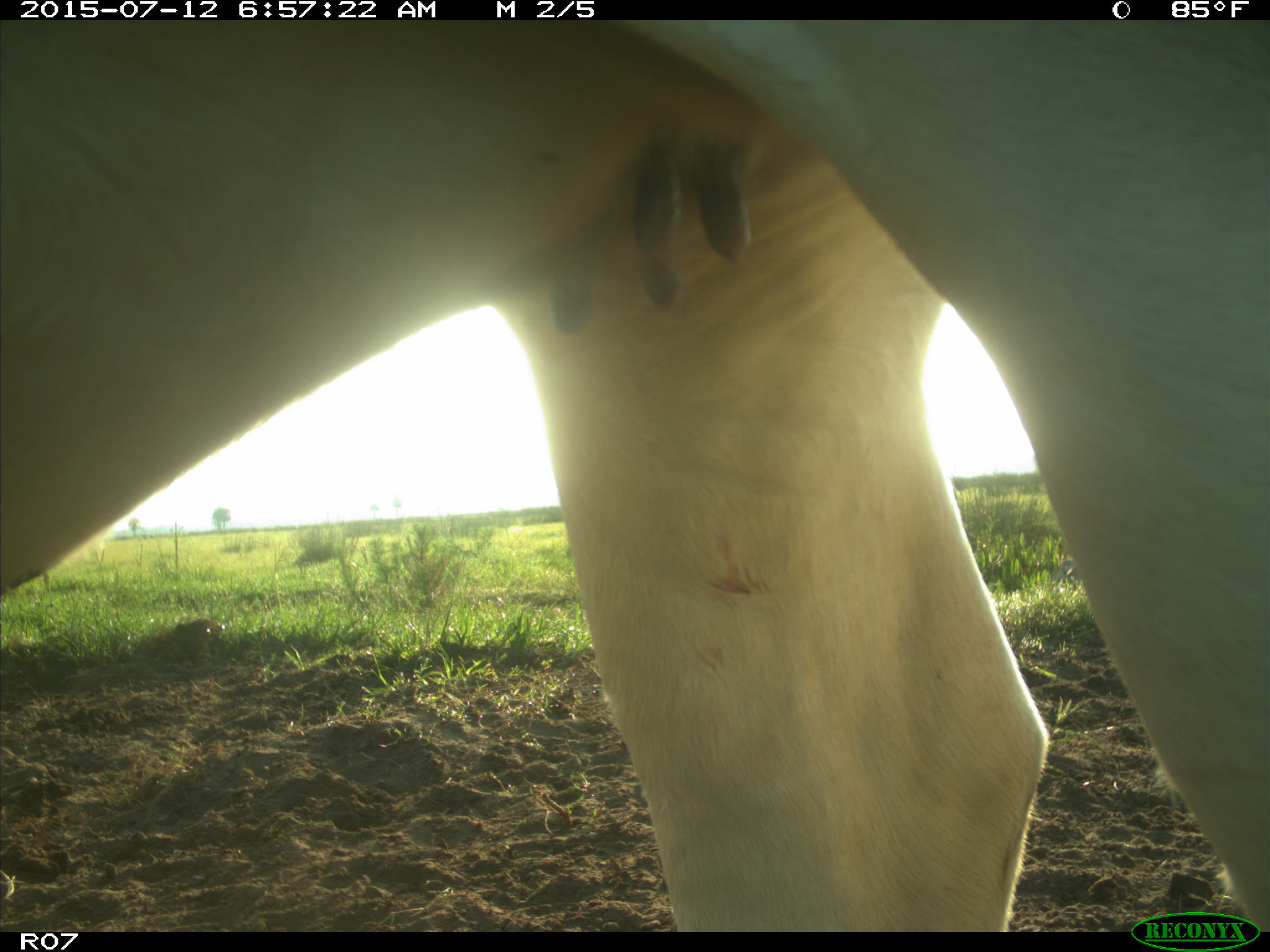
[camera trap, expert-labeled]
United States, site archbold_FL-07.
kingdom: Animalia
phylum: Chordata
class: Mammalia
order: Artiodactyla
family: Bovidae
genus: Bos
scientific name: Bos taurus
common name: domestic cow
Bos taurus (domestic cow).